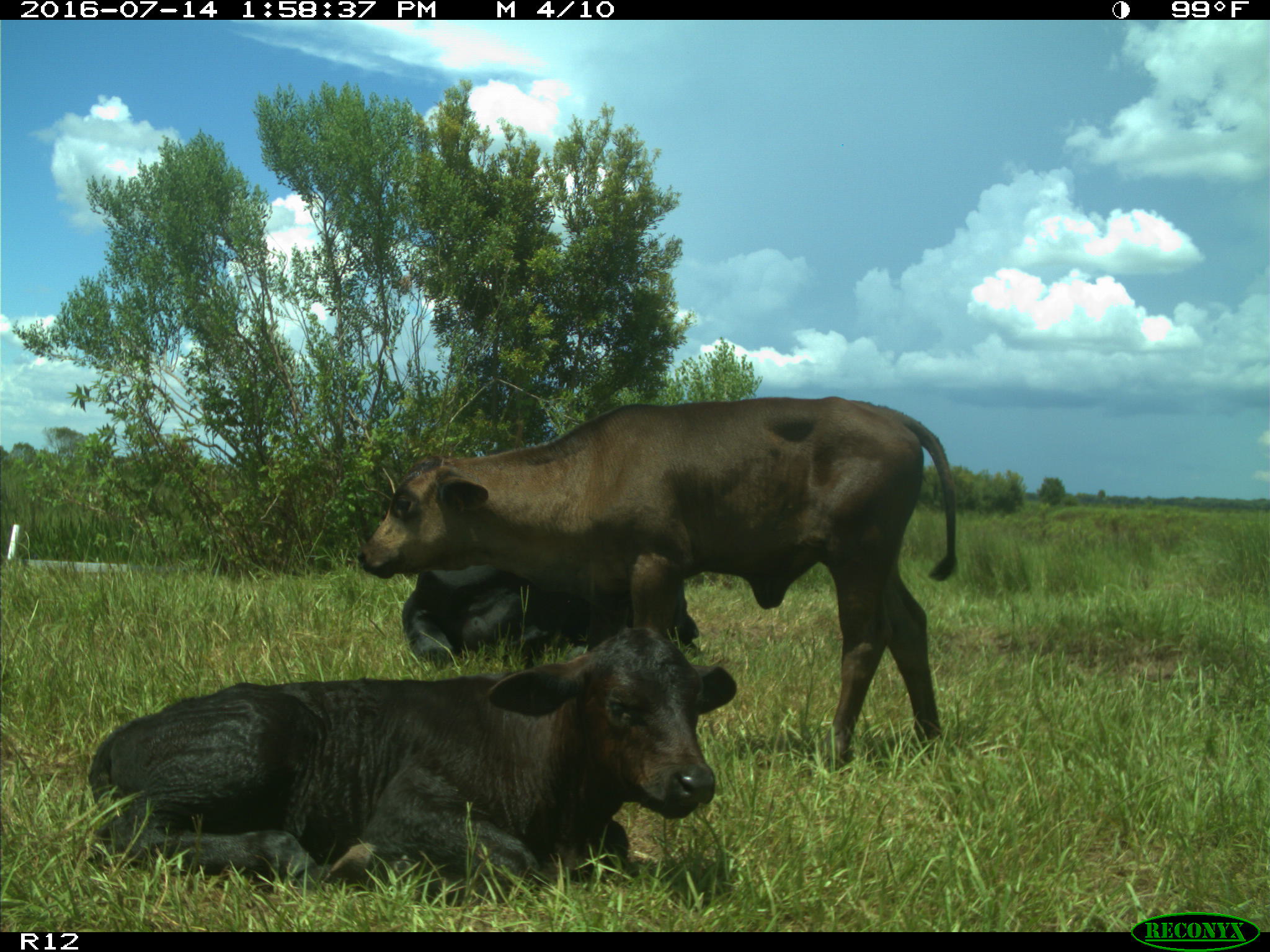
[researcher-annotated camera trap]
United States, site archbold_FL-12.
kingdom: Animalia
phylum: Chordata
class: Mammalia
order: Artiodactyla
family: Bovidae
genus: Bos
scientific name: Bos taurus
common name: domestic cow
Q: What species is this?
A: Bos taurus (domestic cow).